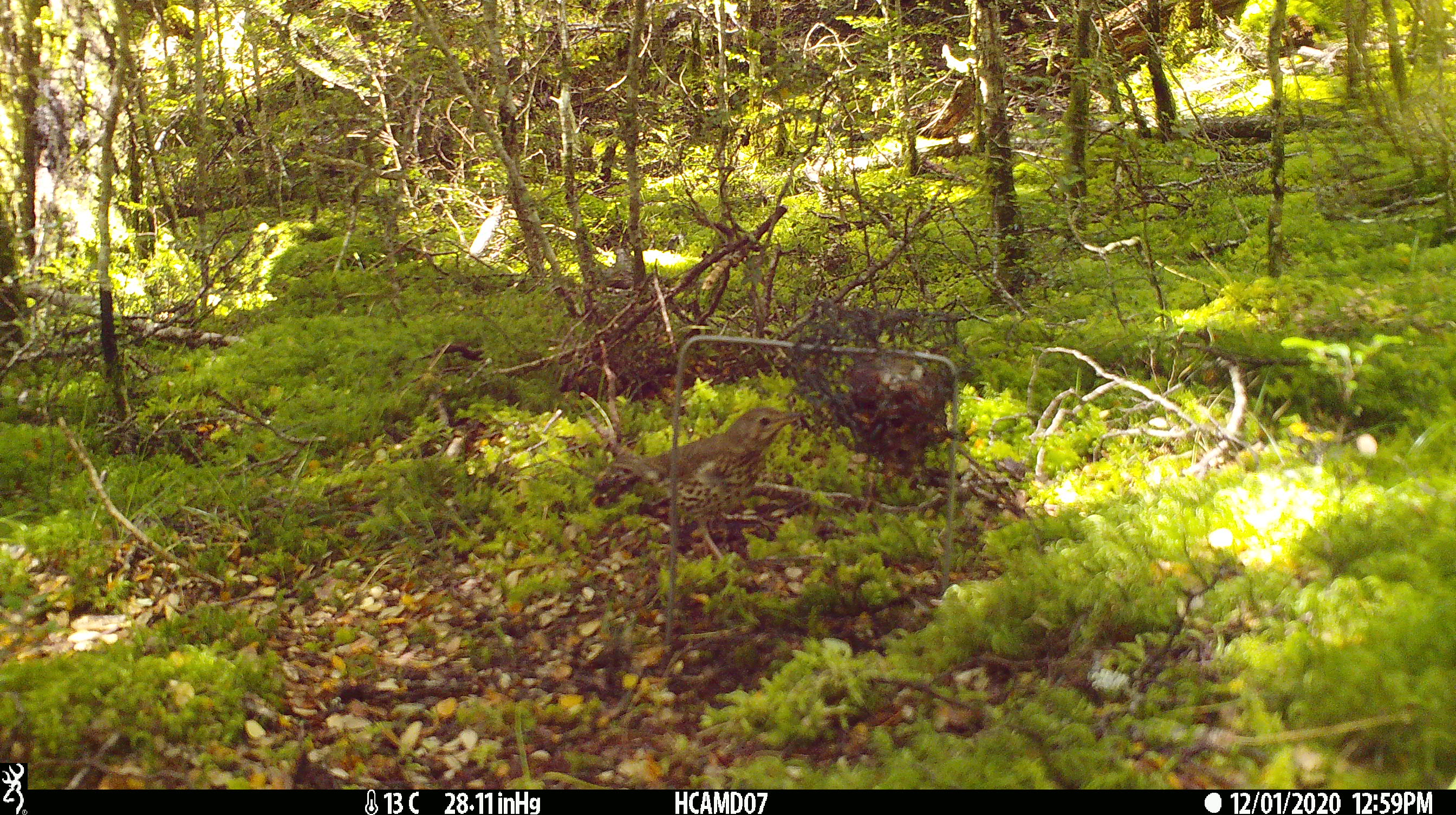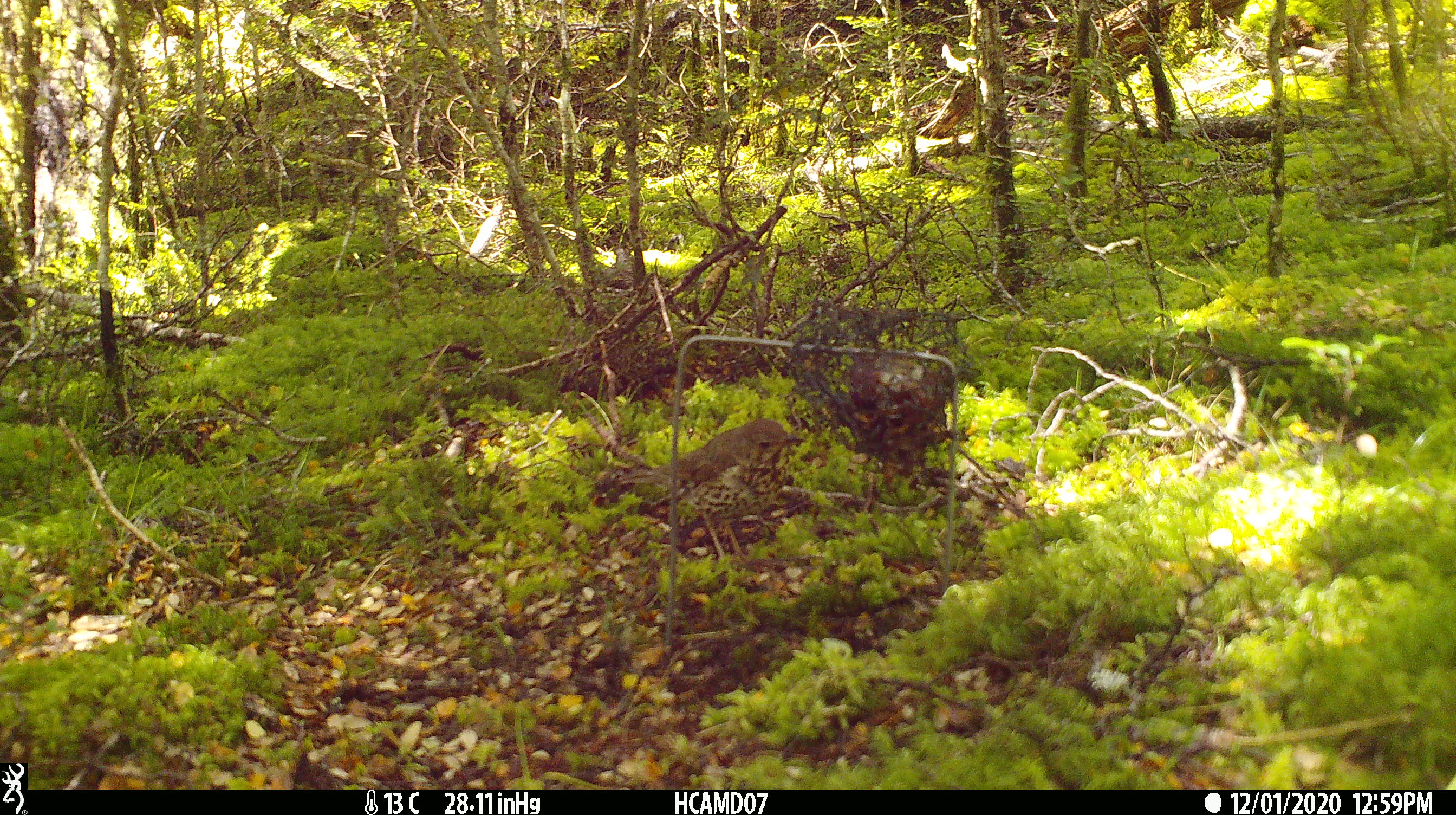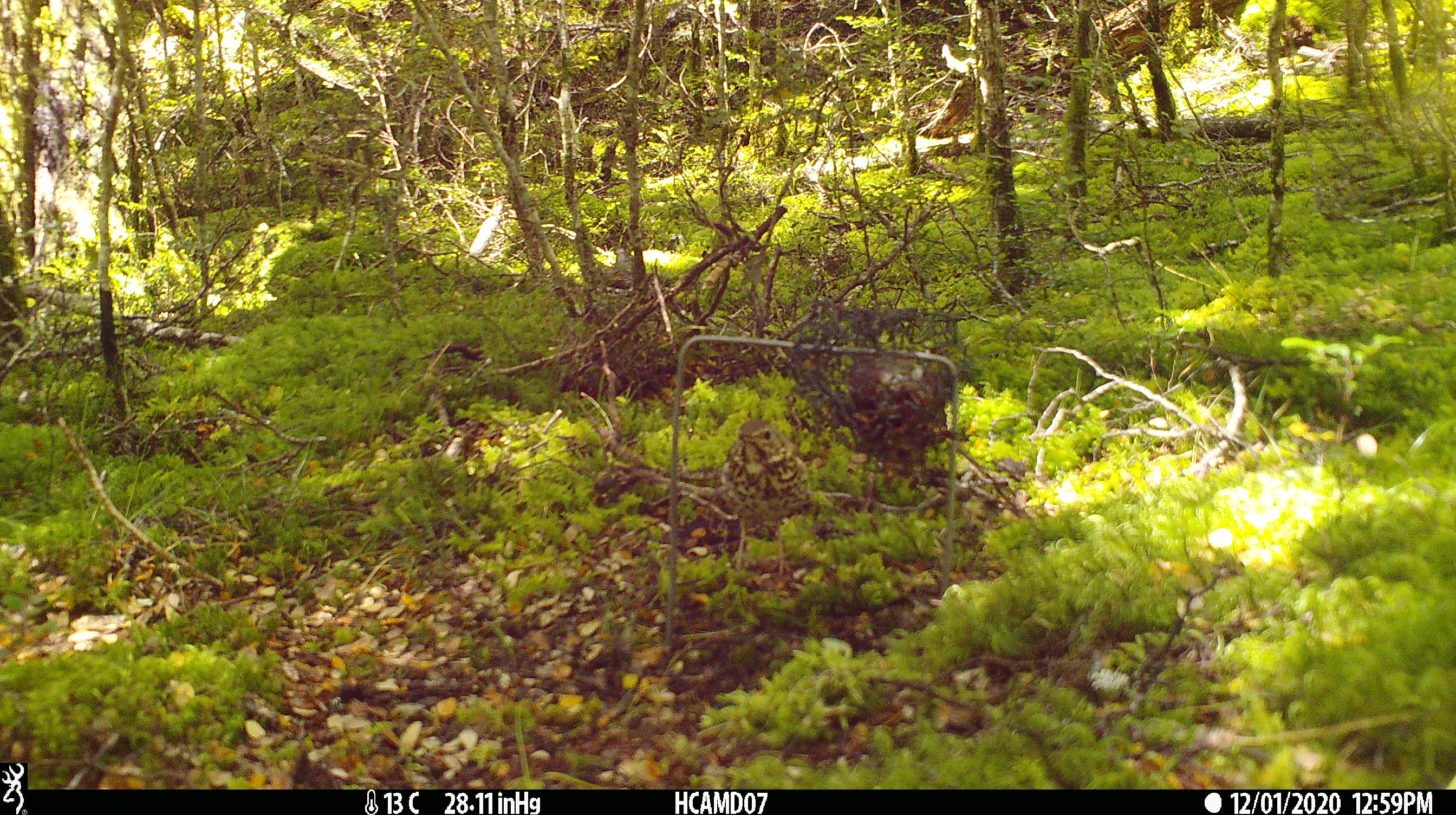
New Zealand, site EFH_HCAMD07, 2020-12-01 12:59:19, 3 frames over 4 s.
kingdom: Animalia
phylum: Chordata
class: Aves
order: Passeriformes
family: Turdidae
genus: Turdus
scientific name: Turdus philomelos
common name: song thrush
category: thrush